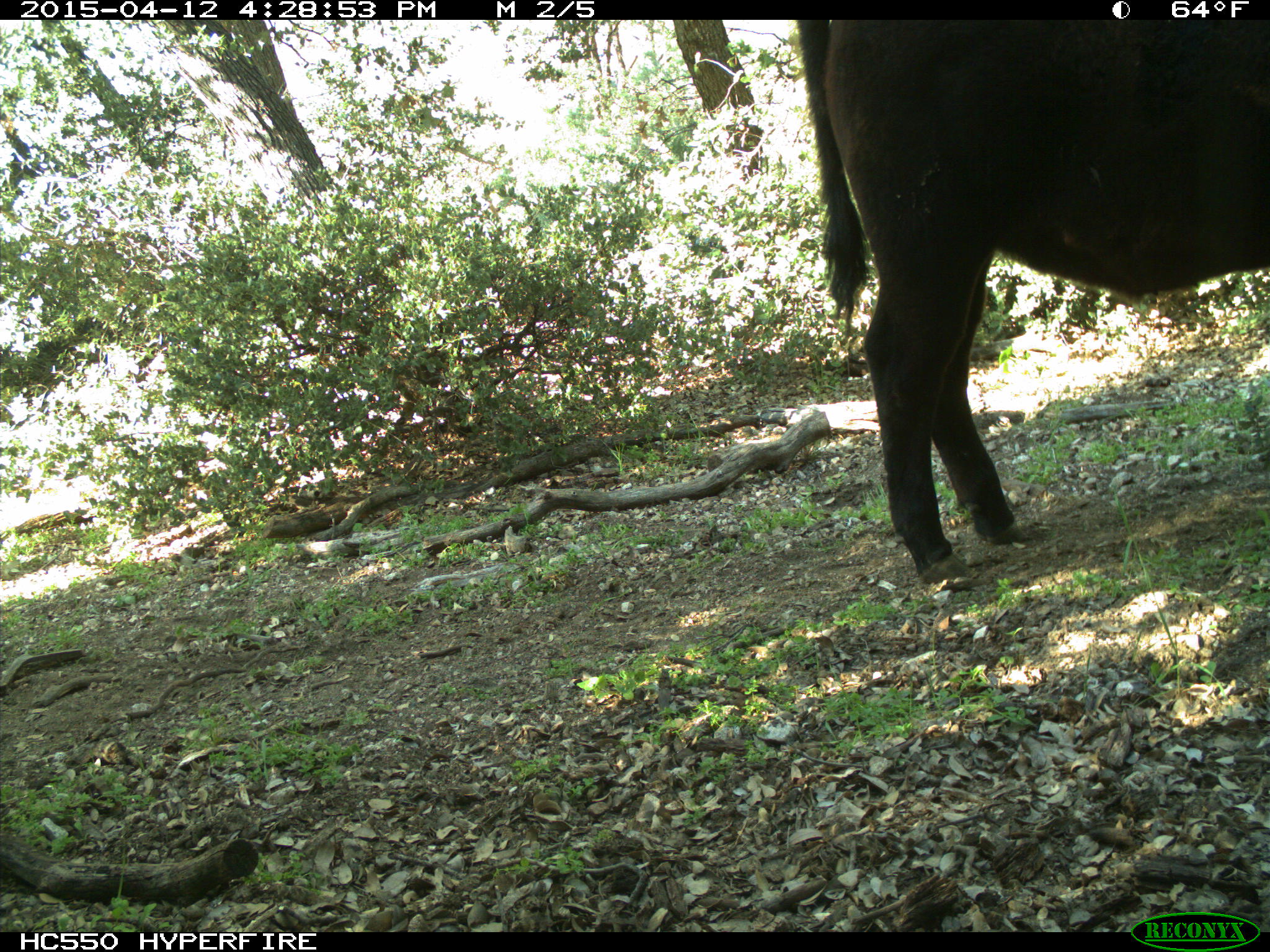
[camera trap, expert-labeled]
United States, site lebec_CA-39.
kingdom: Animalia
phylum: Chordata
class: Mammalia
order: Artiodactyla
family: Bovidae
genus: Bos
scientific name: Bos taurus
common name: domestic cow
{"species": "Bos taurus (domestic cow)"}